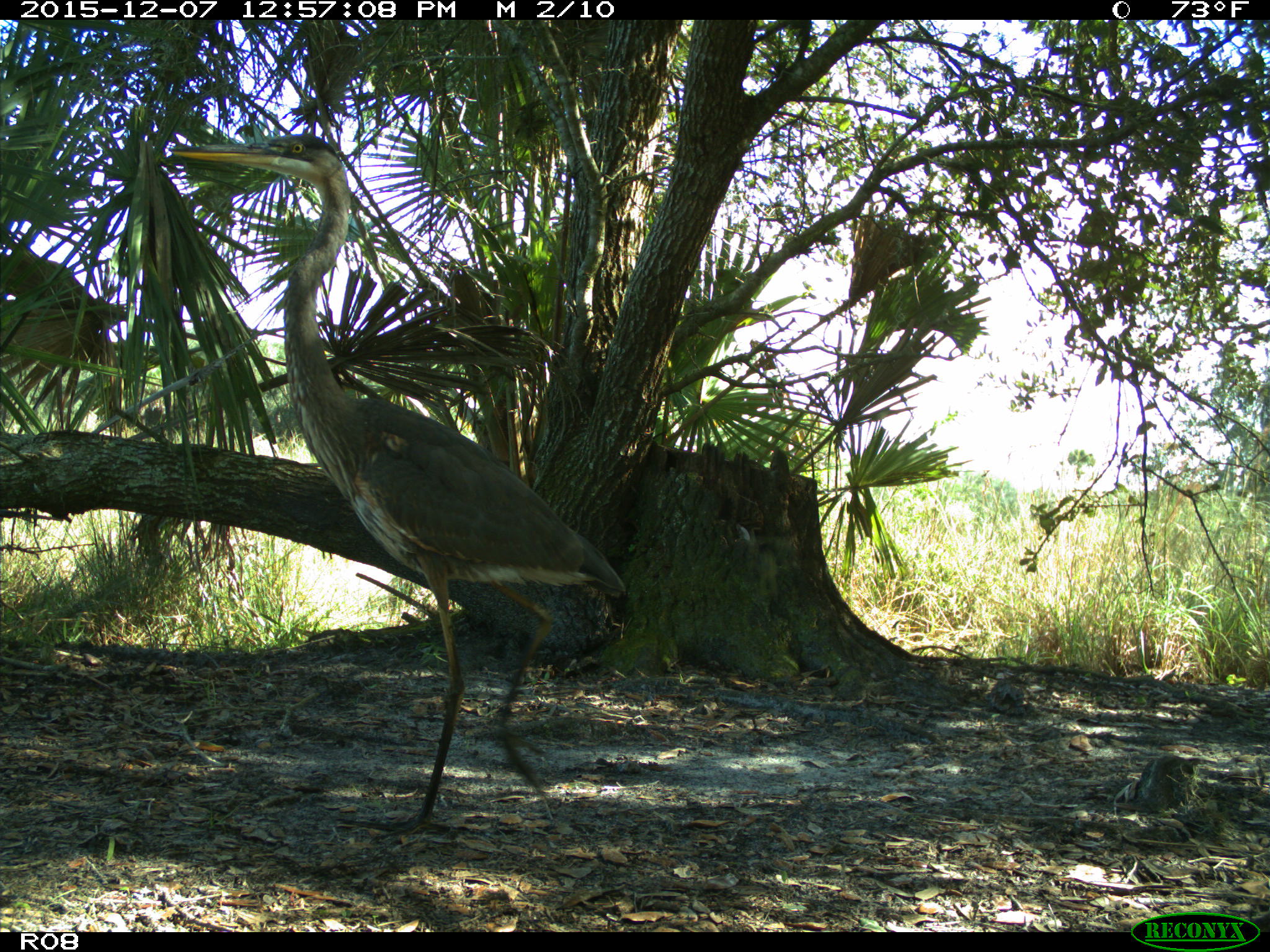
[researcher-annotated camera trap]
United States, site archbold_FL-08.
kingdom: Animalia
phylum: Chordata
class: Aves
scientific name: Aves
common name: birds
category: unidentified bird